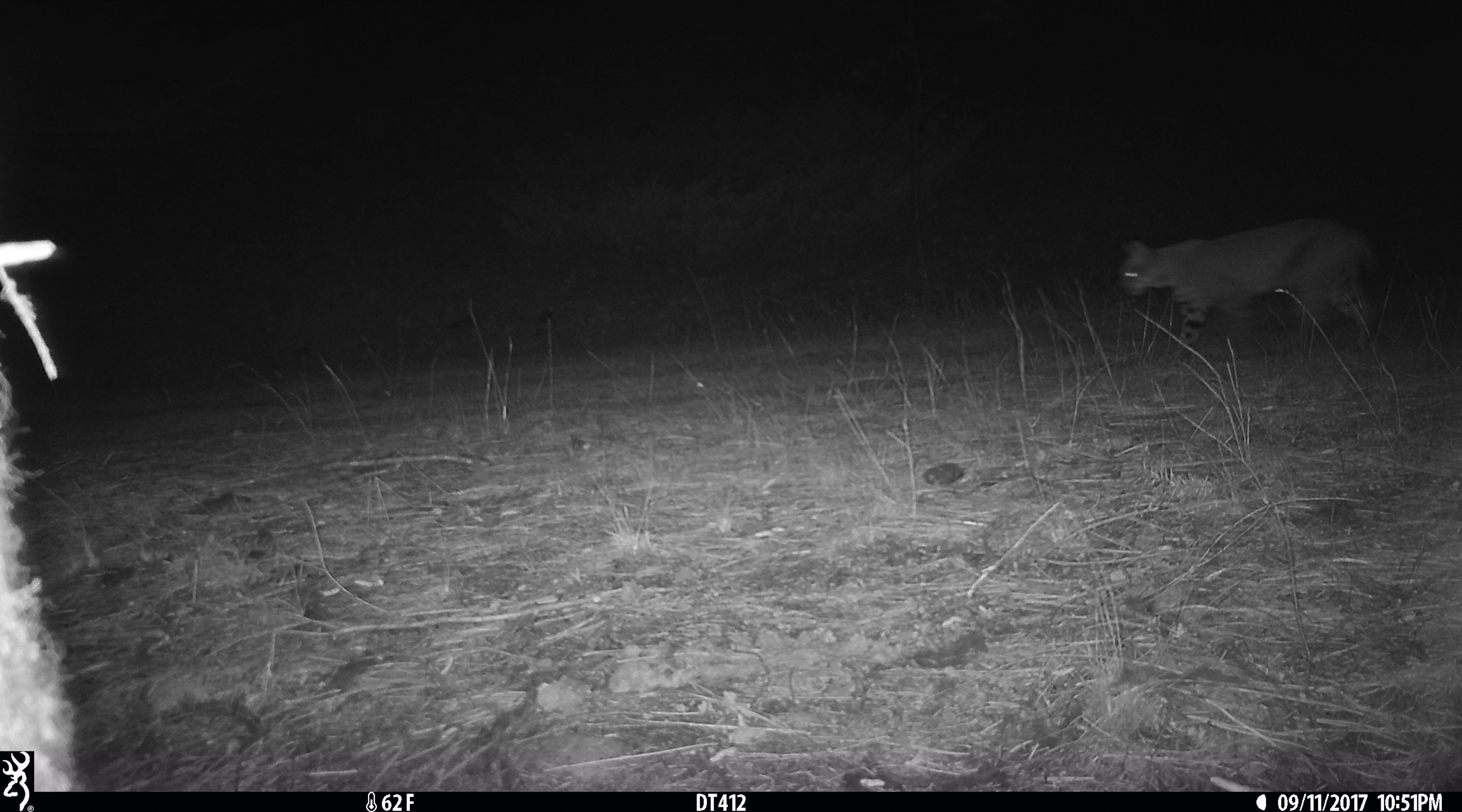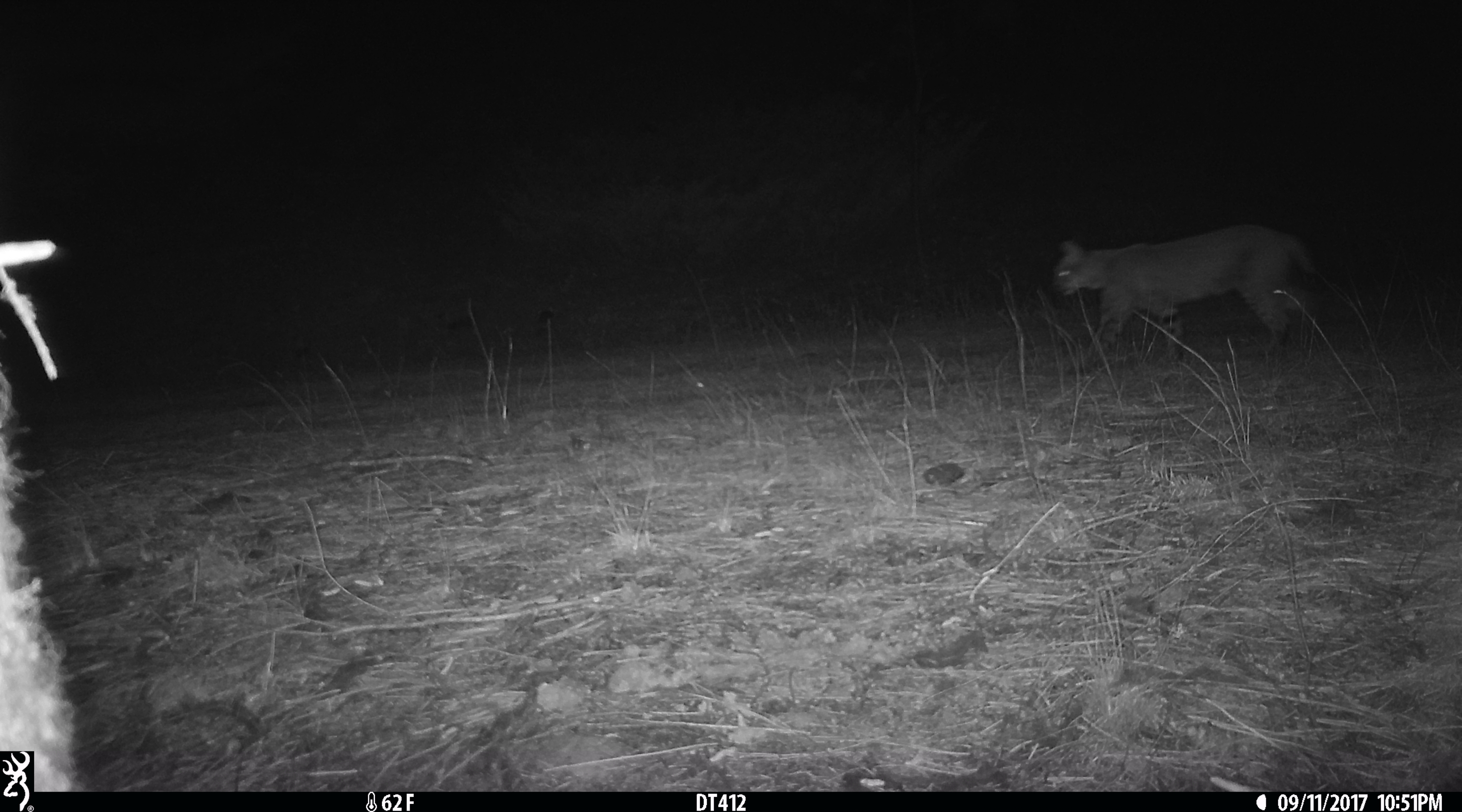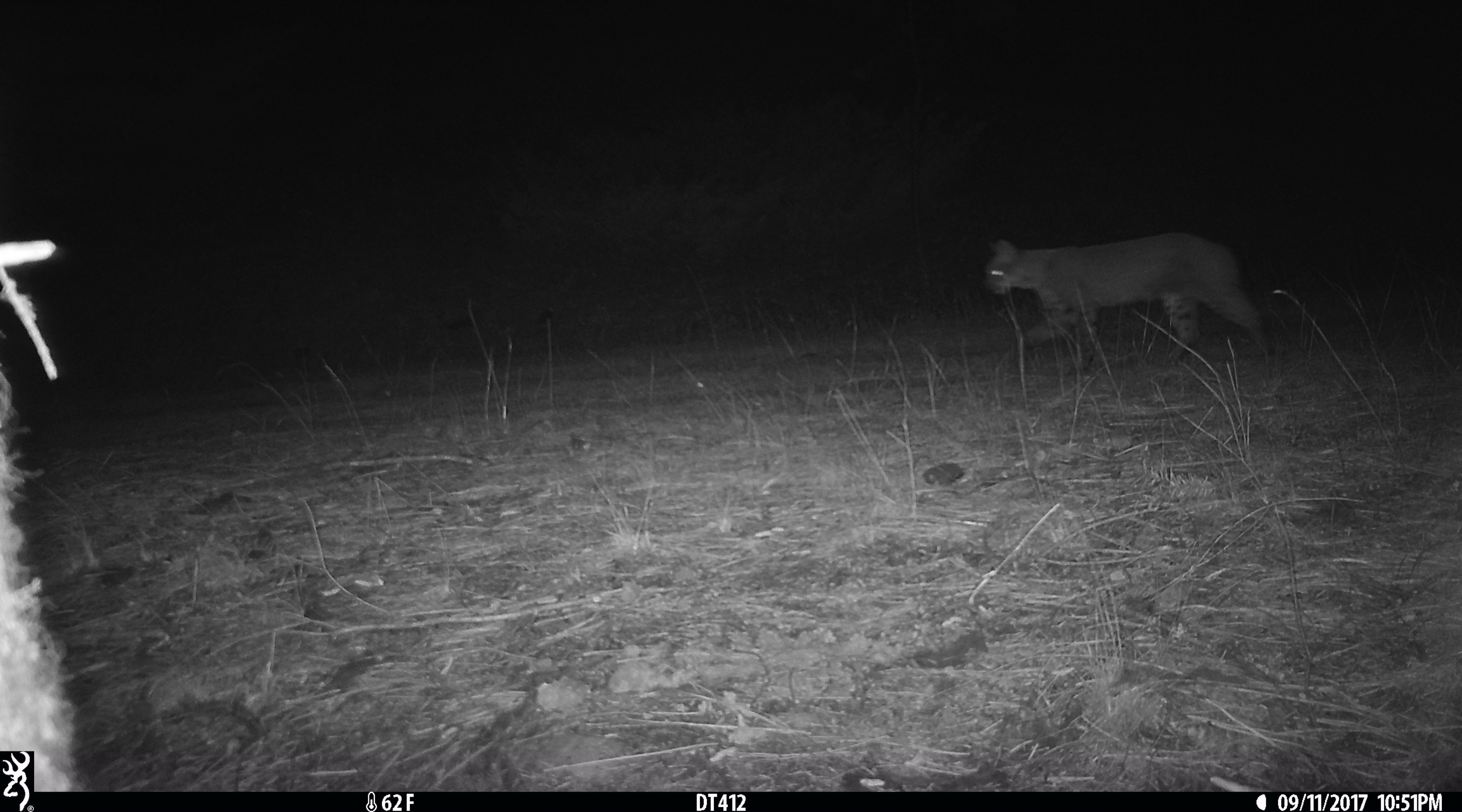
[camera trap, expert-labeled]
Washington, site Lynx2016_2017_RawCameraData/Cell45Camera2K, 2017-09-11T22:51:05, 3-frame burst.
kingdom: Animalia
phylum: Chordata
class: Mammalia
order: Carnivora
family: Felidae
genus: Lynx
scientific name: Lynx rufus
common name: bobcat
Lynx rufus (bobcat). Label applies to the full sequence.